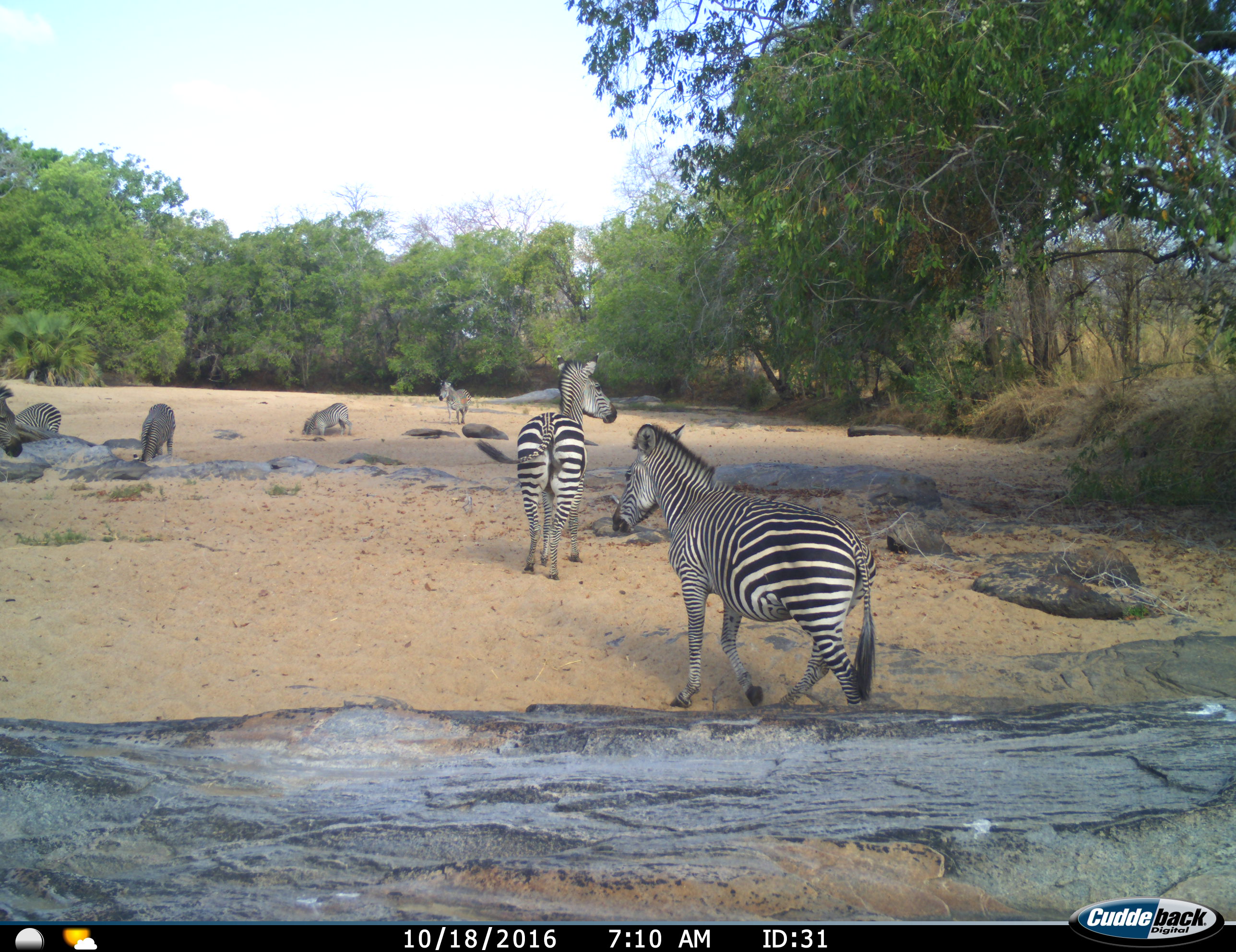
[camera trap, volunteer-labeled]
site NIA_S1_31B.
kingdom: Animalia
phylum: Chordata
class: Mammalia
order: Perissodactyla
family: Equidae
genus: Equus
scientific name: Equus quagga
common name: plains zebra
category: zebraplains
Zebraplains (plains zebra) (Equus quagga), count 7. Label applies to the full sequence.